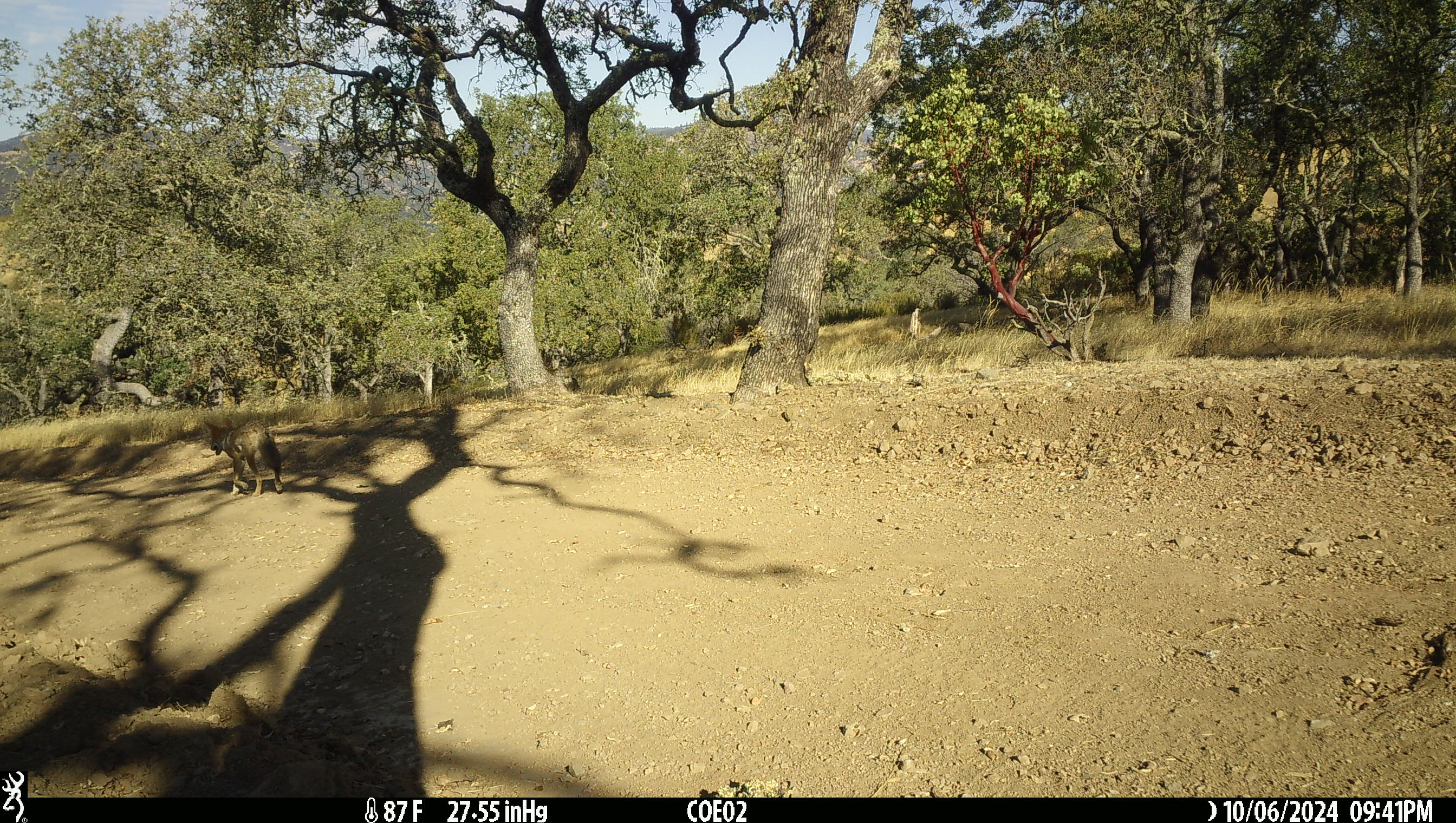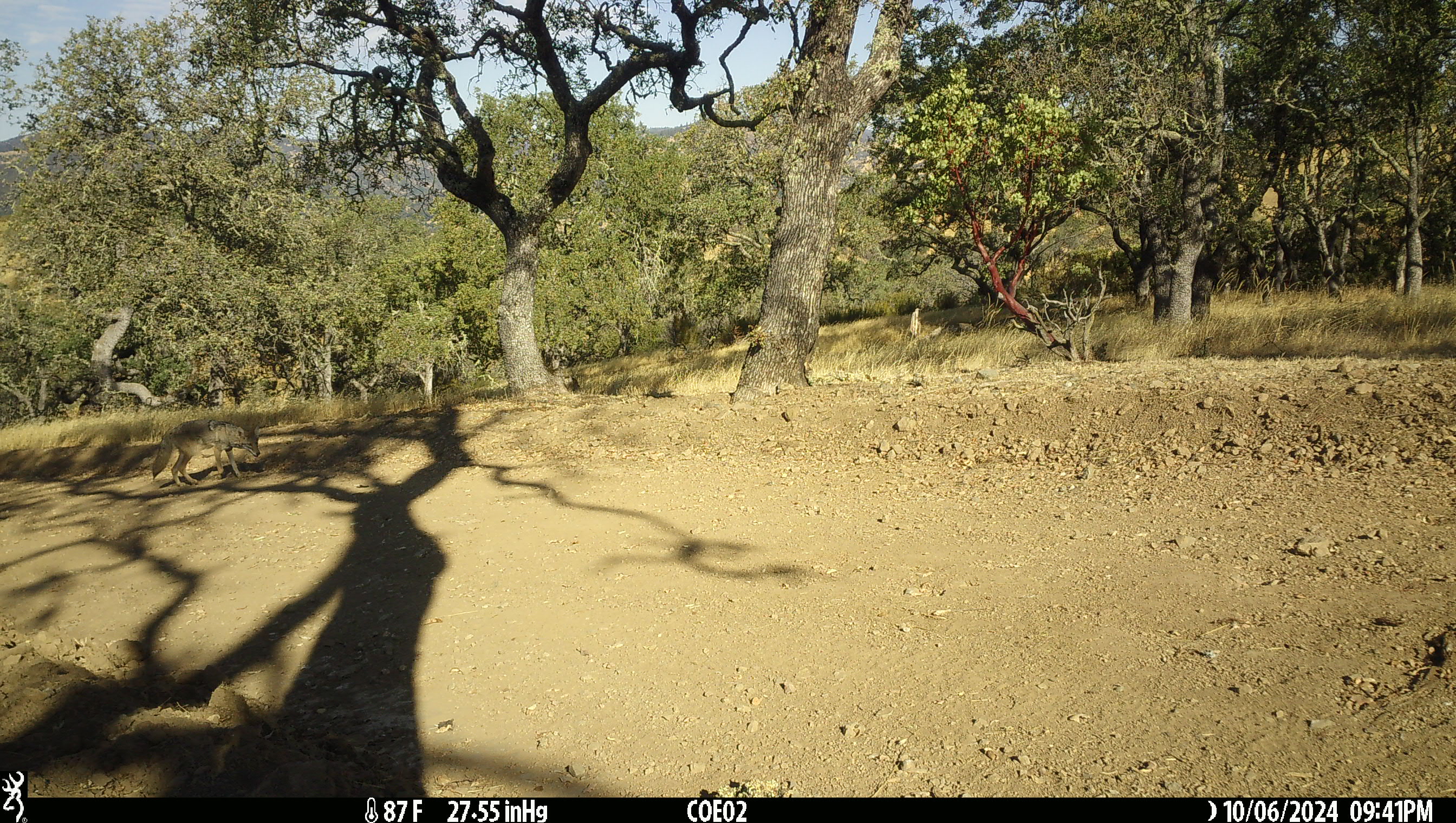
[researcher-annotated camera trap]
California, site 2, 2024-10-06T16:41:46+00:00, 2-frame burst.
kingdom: Animalia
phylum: Chordata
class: Mammalia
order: Carnivora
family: Canidae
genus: Canis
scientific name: Canis latrans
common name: coyote